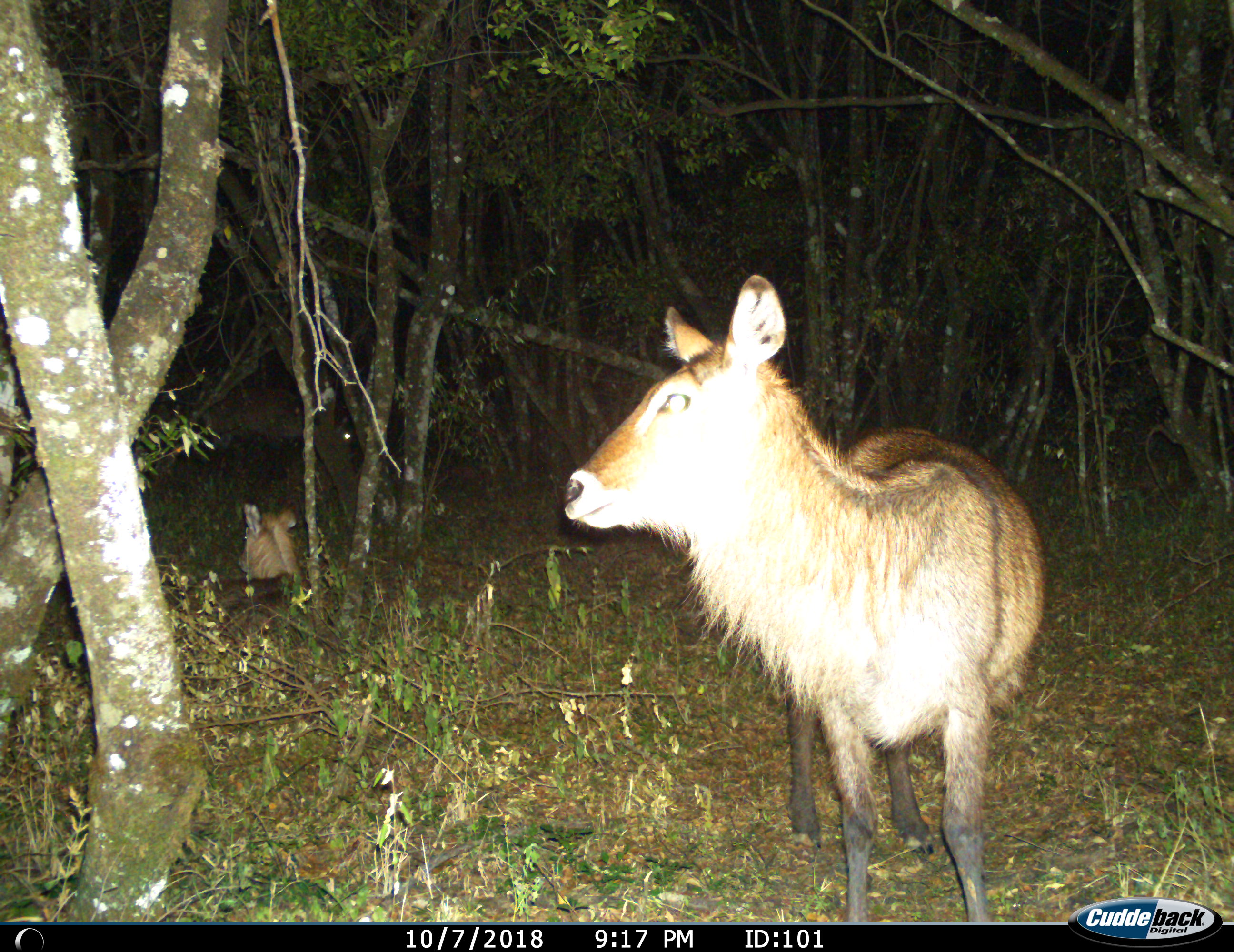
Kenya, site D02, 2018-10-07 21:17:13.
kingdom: Animalia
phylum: Chordata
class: Mammalia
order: Artiodactyla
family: Bovidae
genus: Kobus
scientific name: Kobus ellipsiprymnus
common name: waterbuck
Waterbuck (Kobus ellipsiprymnus), count 1. Behavior (volunteer vote fractions): standing 100%, resting 56%, moving 0%, interacting 0%. Young present (vote fraction): 22%. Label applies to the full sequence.